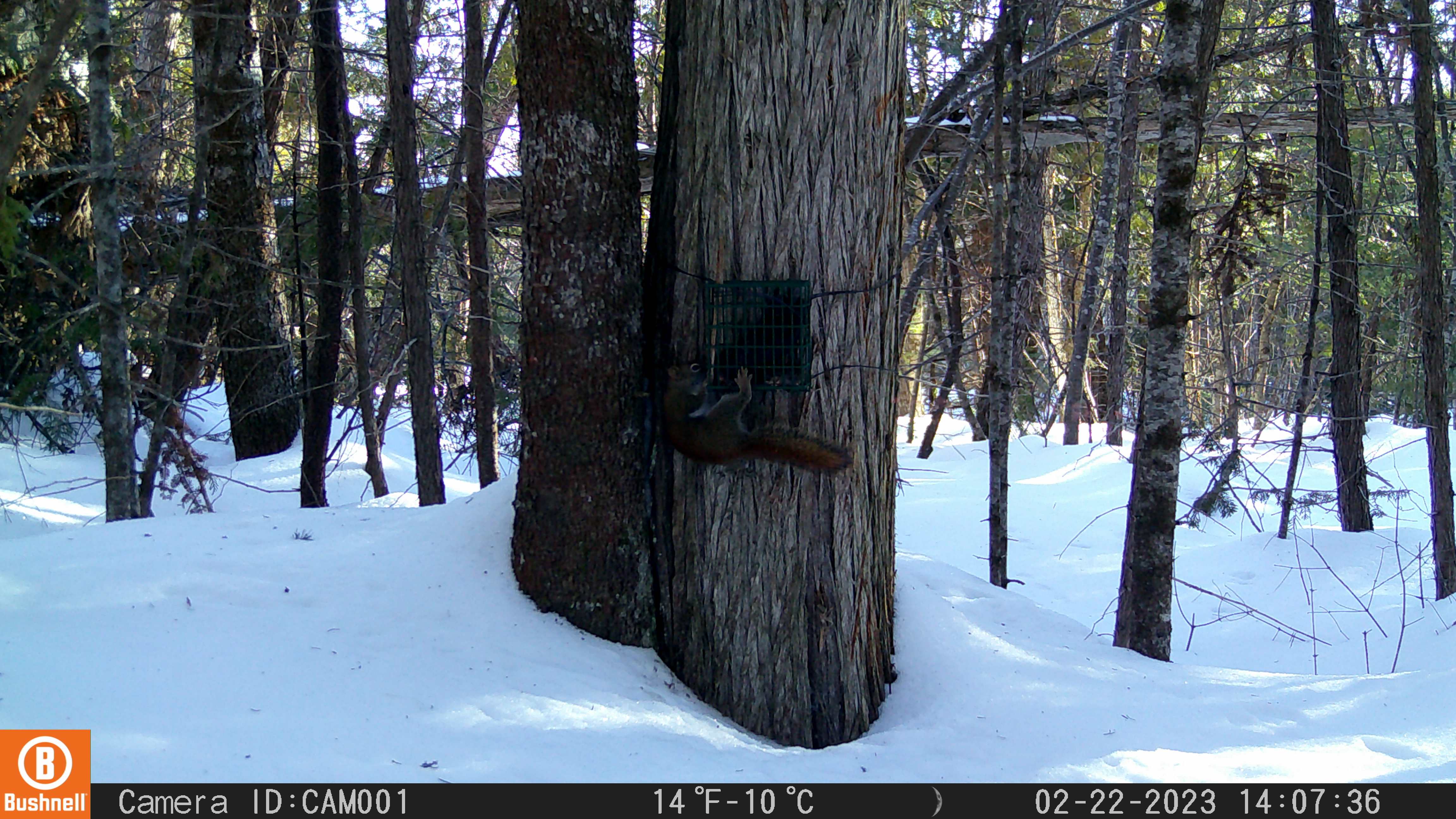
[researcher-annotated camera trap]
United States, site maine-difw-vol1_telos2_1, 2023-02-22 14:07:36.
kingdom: Animalia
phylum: Chordata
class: Mammalia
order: Rodentia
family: Sciuridae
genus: Tamiasciurus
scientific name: Tamiasciurus hudsonicus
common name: red squirrel